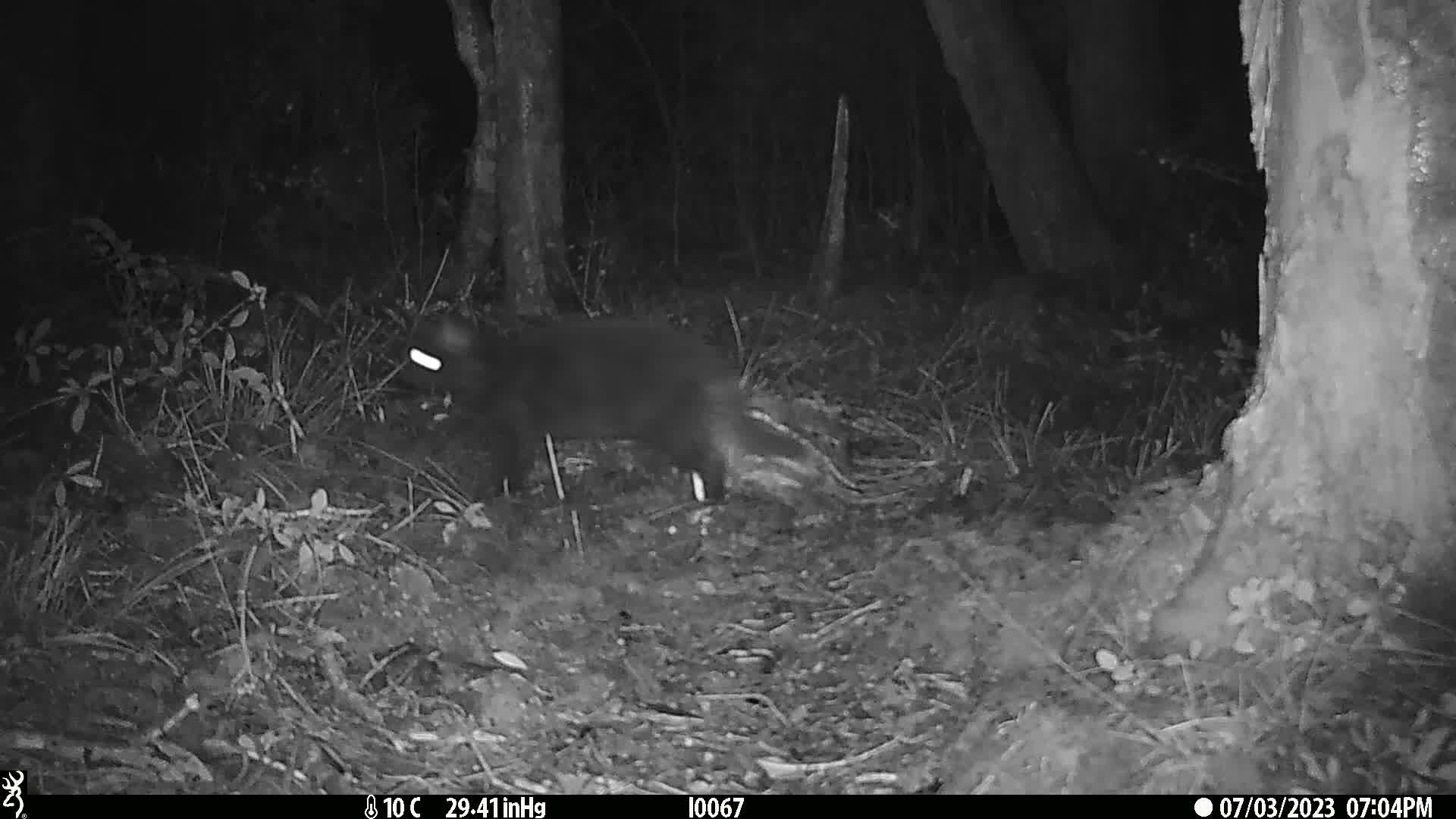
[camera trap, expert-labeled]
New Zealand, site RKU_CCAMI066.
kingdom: Animalia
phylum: Chordata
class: Mammalia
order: Carnivora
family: Felidae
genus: Felis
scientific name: Felis catus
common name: domestic cat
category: cat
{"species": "cat (domestic cat) (Felis catus)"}